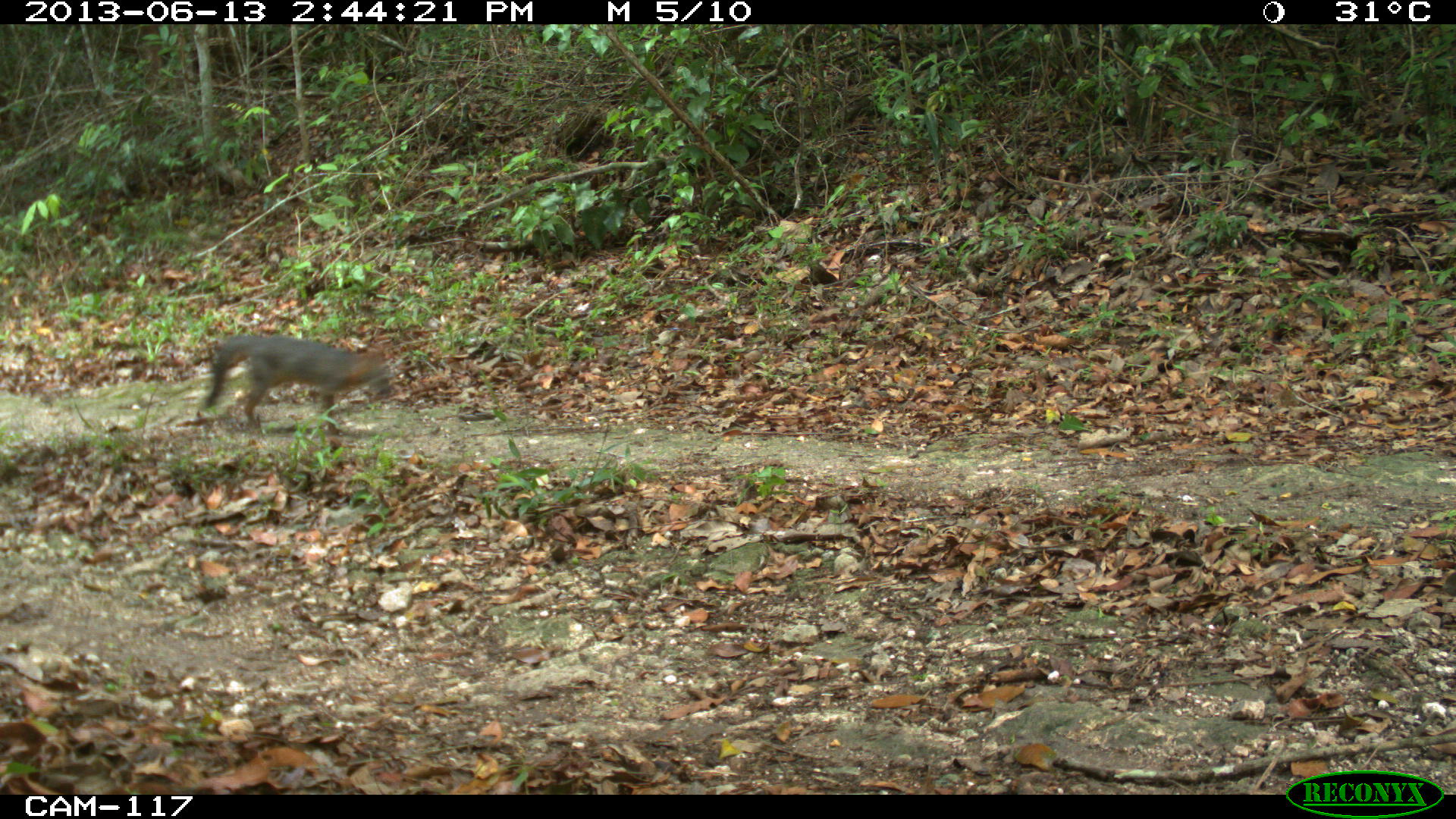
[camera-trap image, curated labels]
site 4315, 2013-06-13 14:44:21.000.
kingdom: Animalia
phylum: Chordata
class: Mammalia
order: Carnivora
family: Canidae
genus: Urocyon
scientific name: Urocyon cinereoargenteus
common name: gray fox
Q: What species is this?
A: Urocyon cinereoargenteus (gray fox).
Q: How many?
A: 1.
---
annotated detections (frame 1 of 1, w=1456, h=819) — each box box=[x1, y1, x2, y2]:
urocyon cinereoargenteus: box=[201, 334, 389, 454]